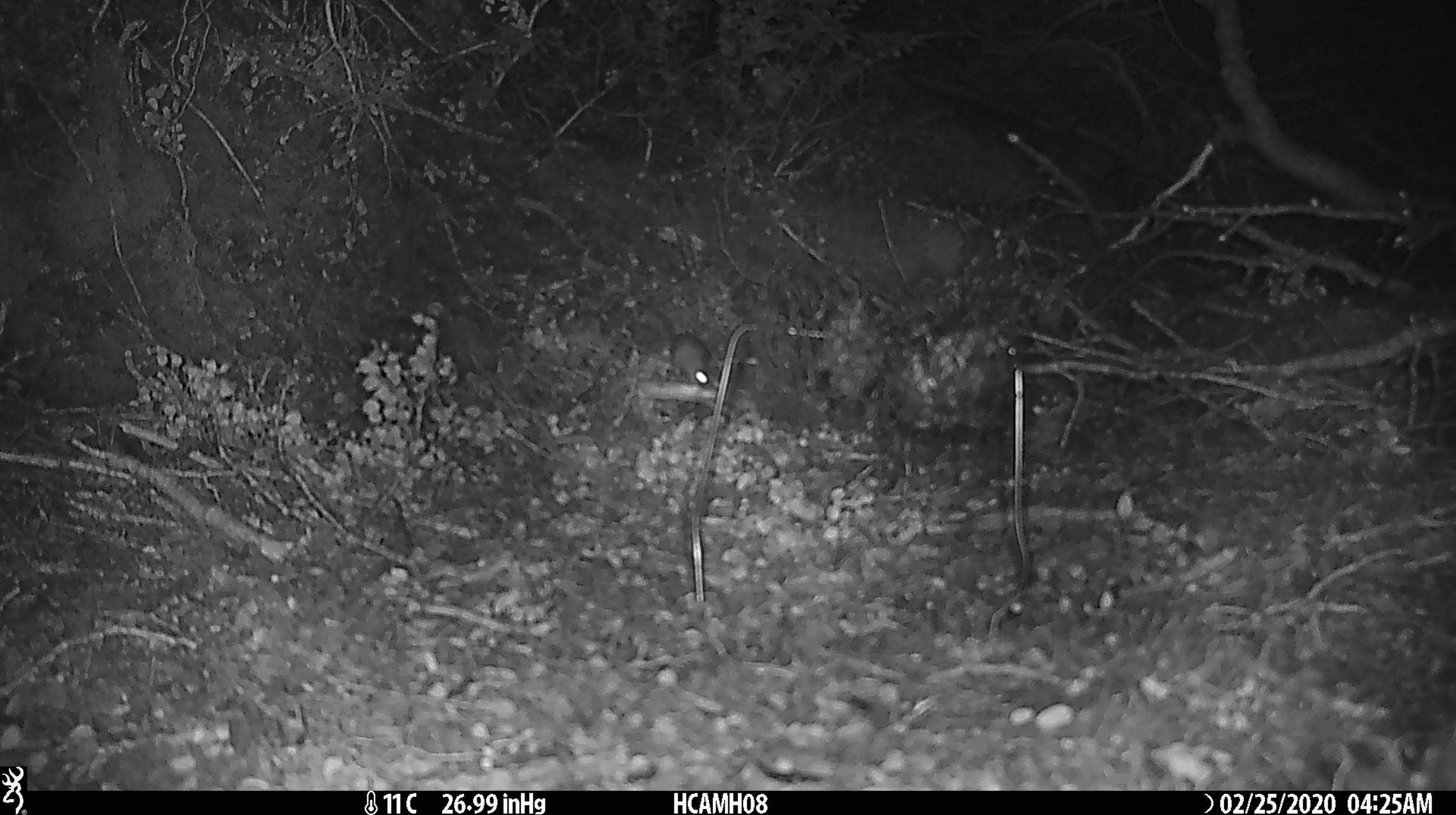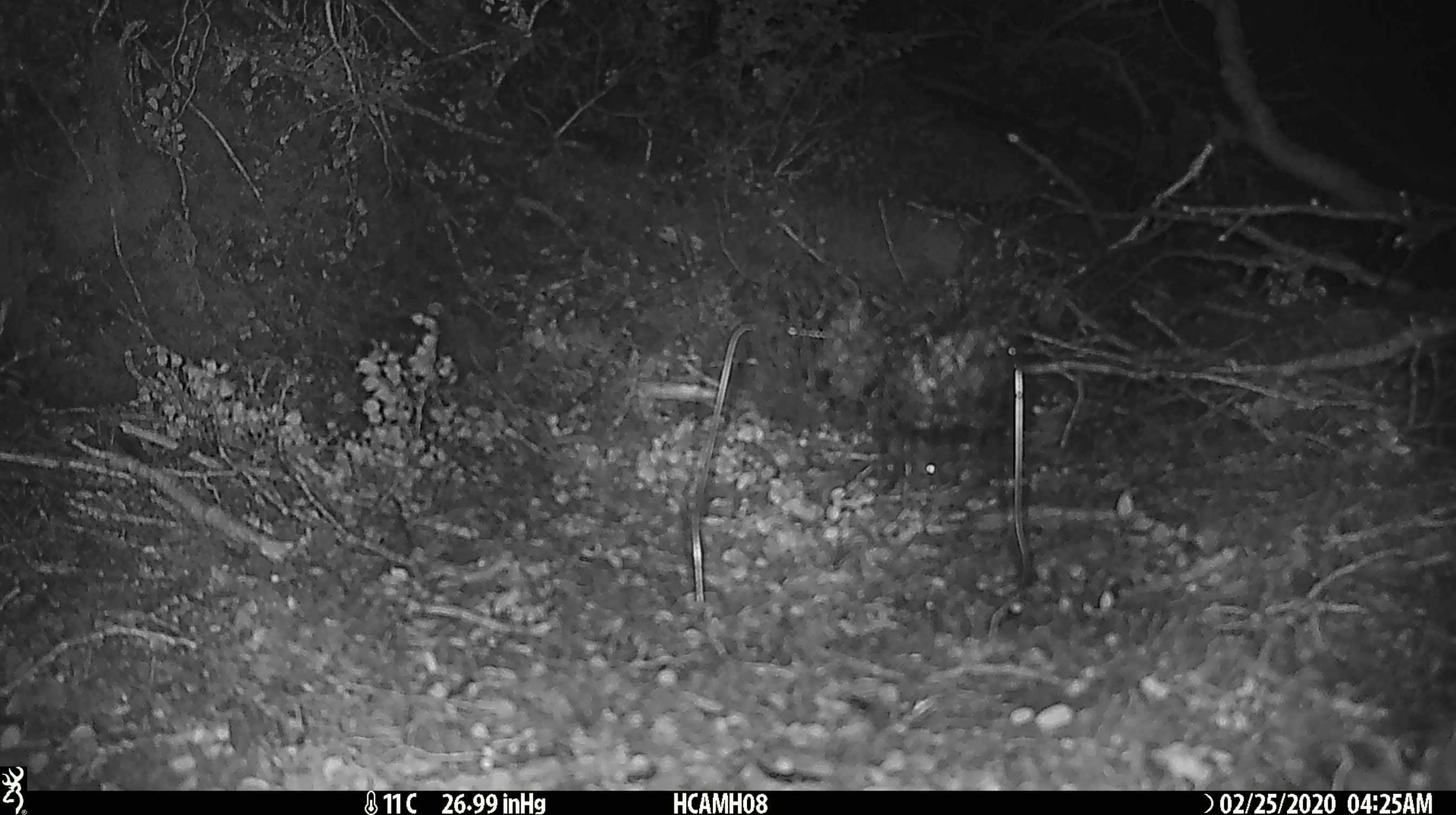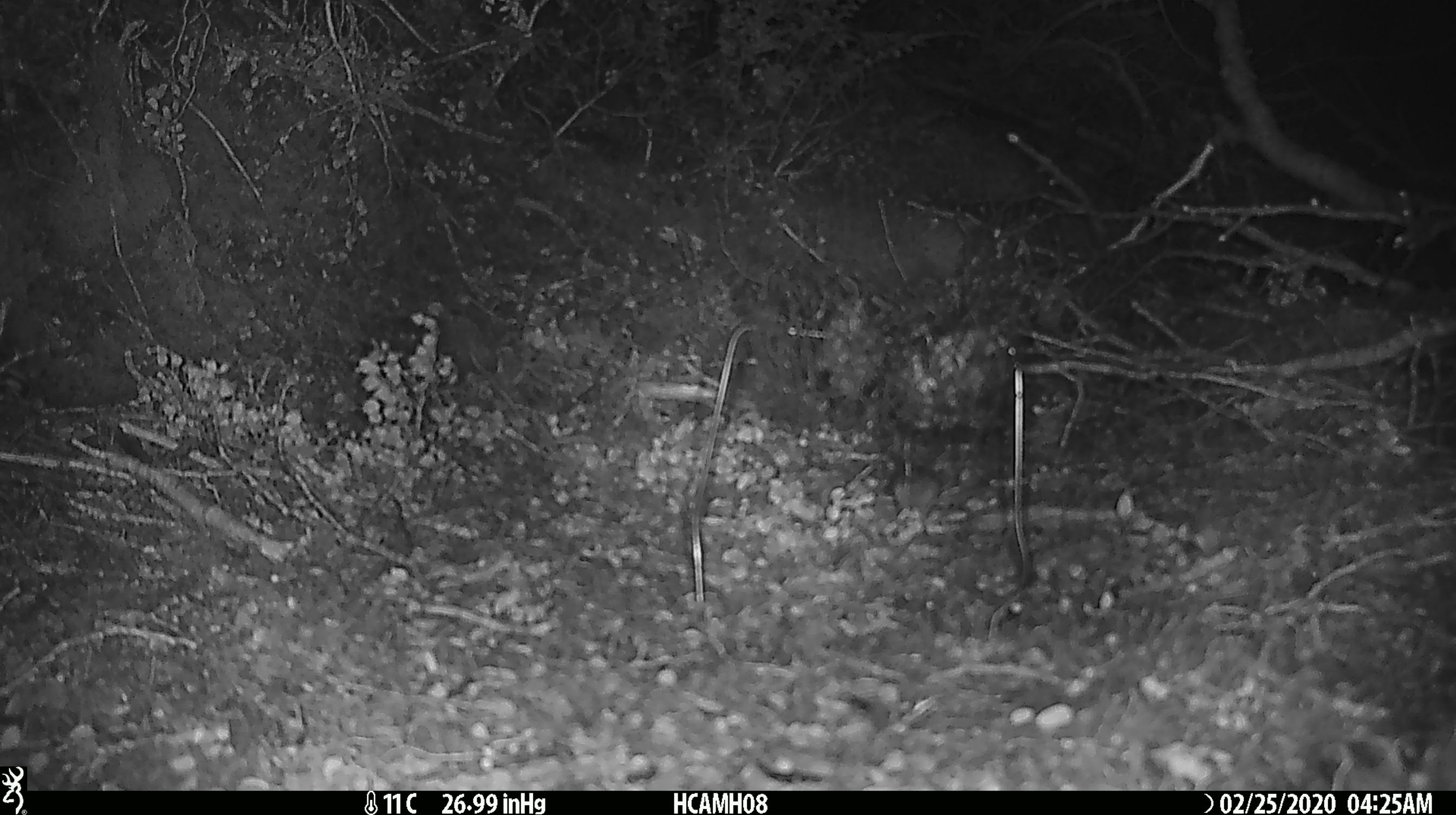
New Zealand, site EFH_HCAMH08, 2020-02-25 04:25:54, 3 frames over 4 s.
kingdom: Animalia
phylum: Chordata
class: Mammalia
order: Rodentia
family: Muridae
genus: Mus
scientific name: Mus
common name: mouse